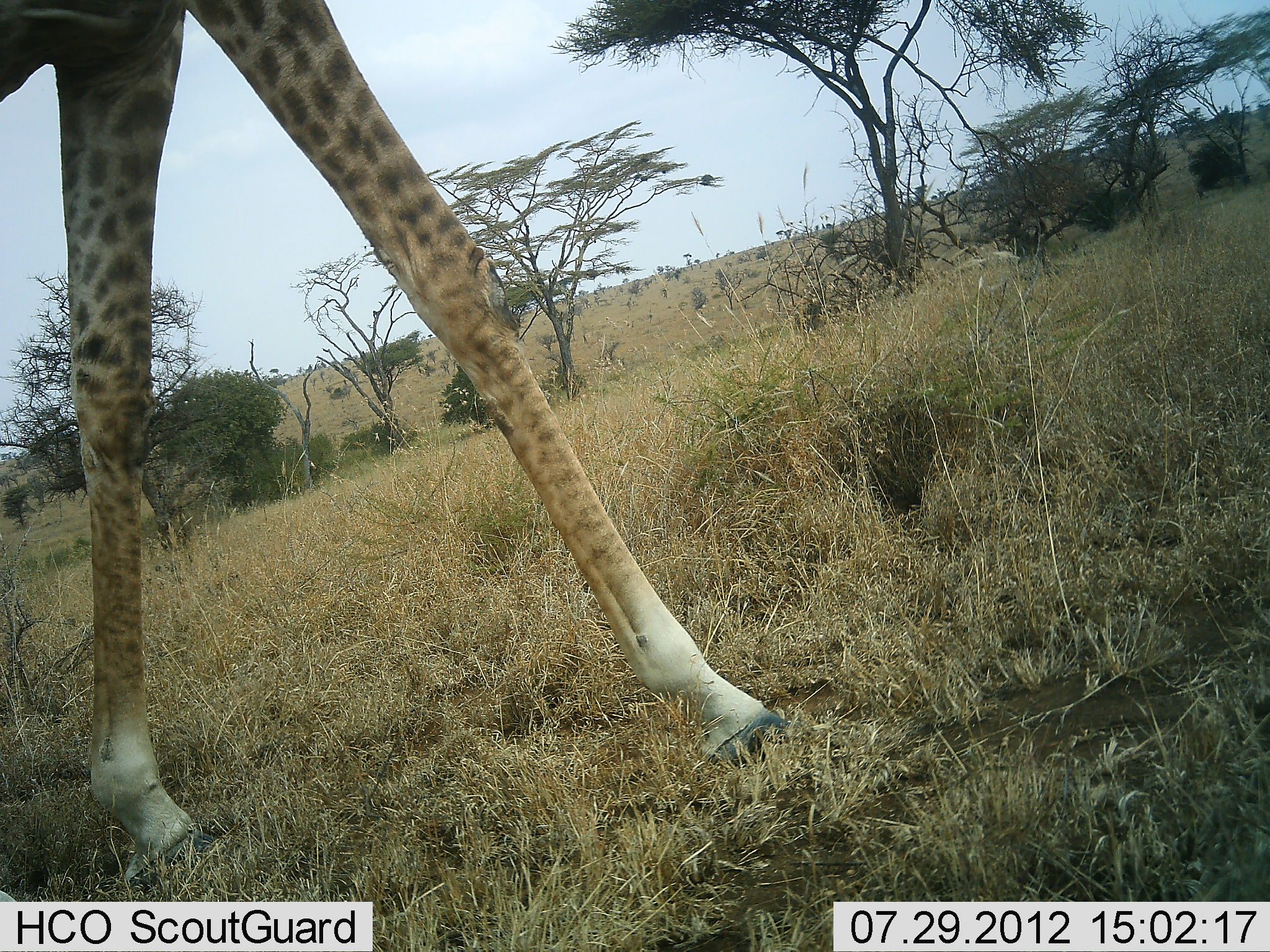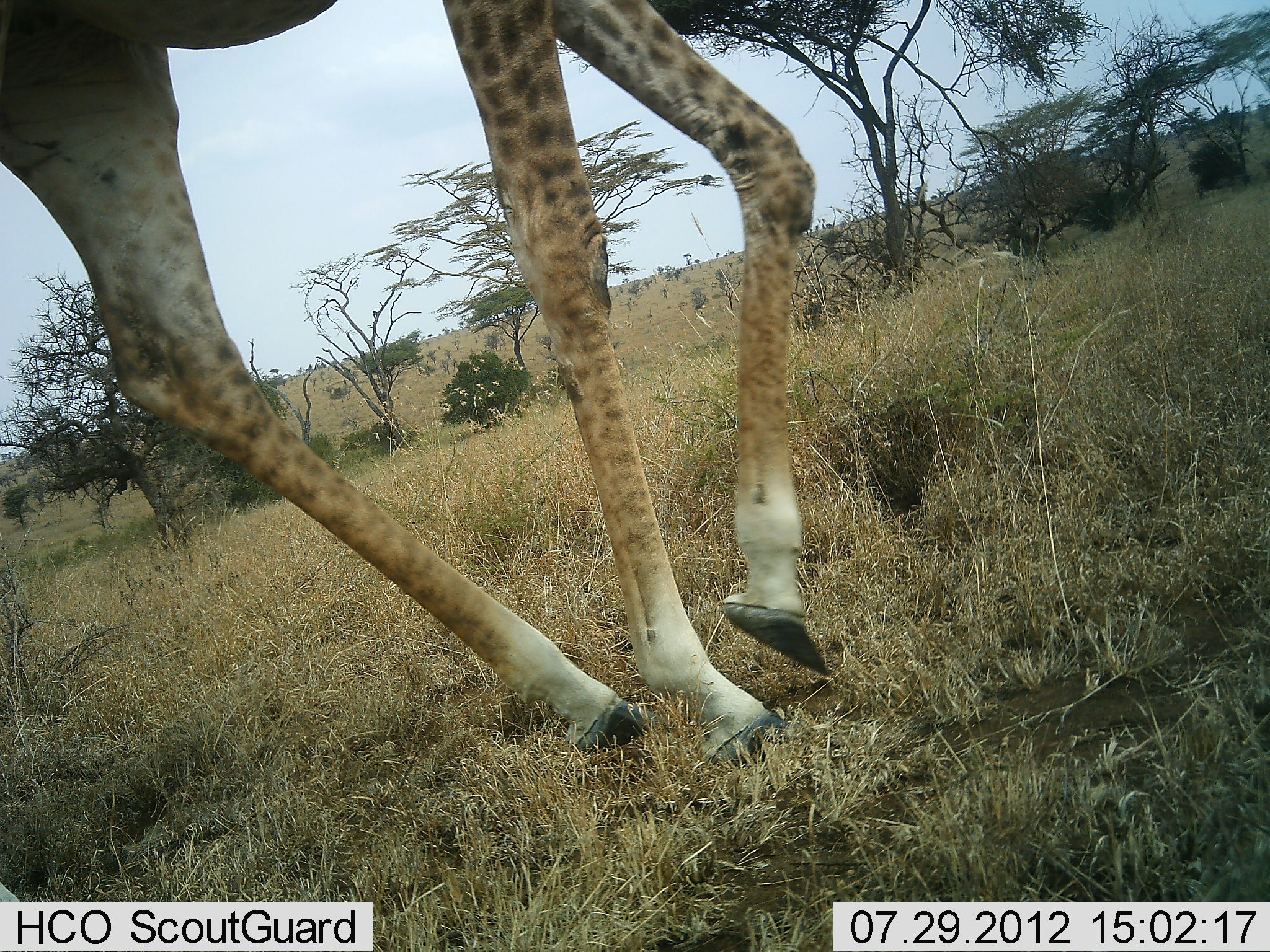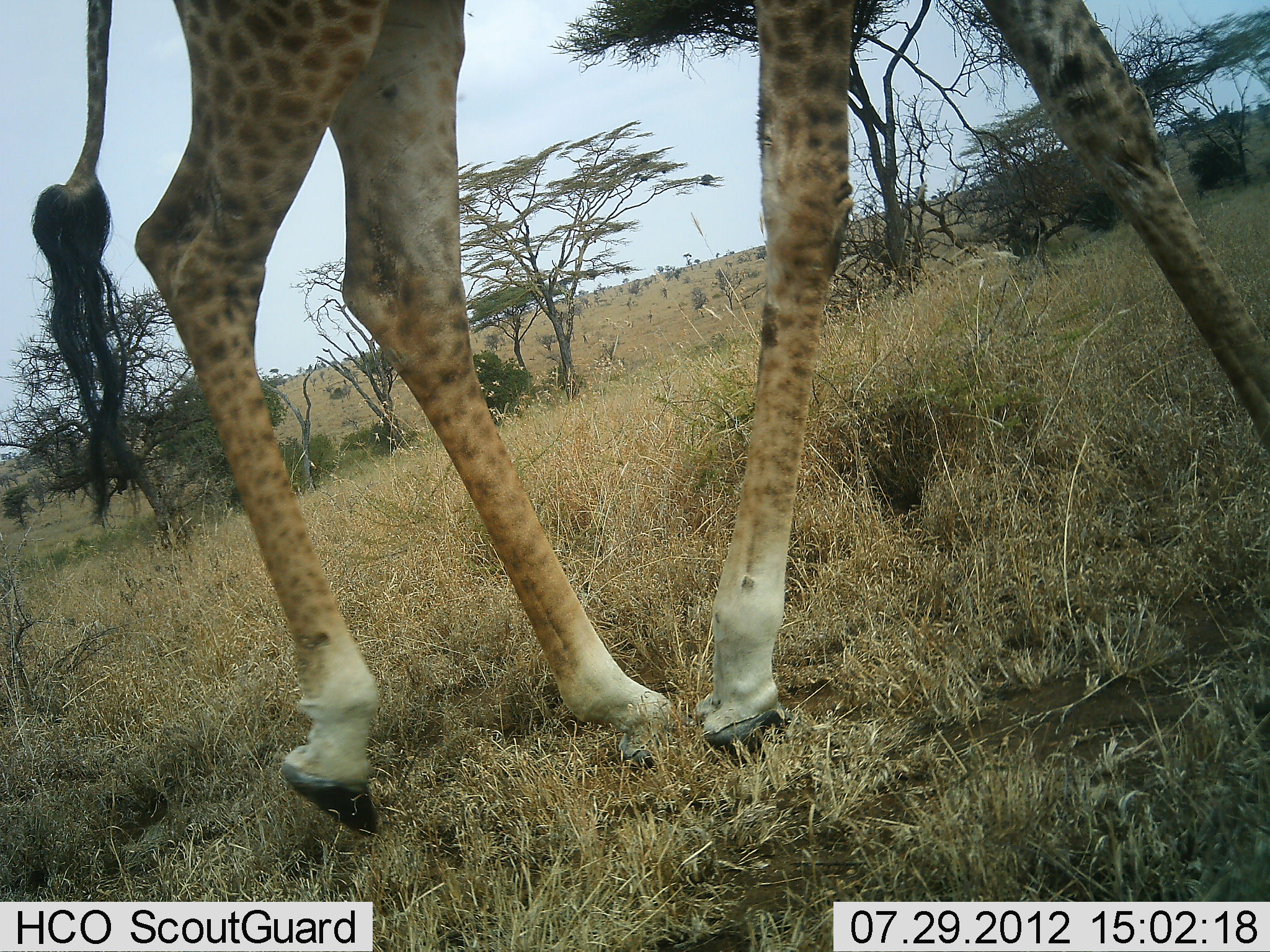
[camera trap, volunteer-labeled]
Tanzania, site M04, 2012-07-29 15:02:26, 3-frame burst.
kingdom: Animalia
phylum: Chordata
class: Mammalia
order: Artiodactyla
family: Giraffidae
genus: Giraffa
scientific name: Giraffa camelopardalis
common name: giraffe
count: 1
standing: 10%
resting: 0%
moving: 90%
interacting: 0%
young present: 0%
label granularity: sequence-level